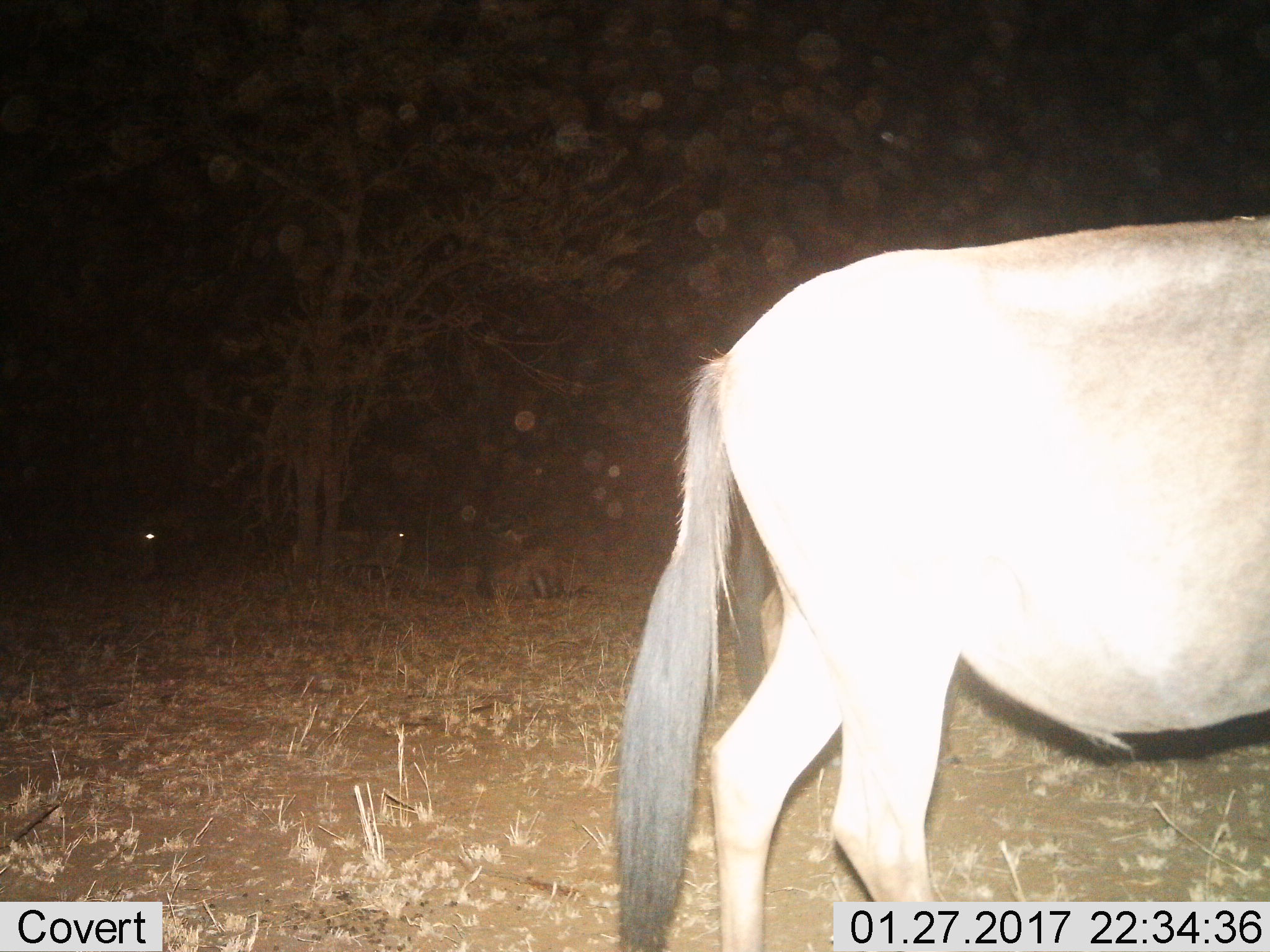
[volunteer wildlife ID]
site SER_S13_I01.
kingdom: Animalia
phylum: Chordata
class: Mammalia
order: Artiodactyla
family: Bovidae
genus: Connochaetes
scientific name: Connochaetes taurinus taurinus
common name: blue wildebeest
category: wildebeestblue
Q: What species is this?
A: Wildebeestblue (blue wildebeest) (Connochaetes taurinus taurinus).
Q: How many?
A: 4.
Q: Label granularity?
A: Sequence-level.